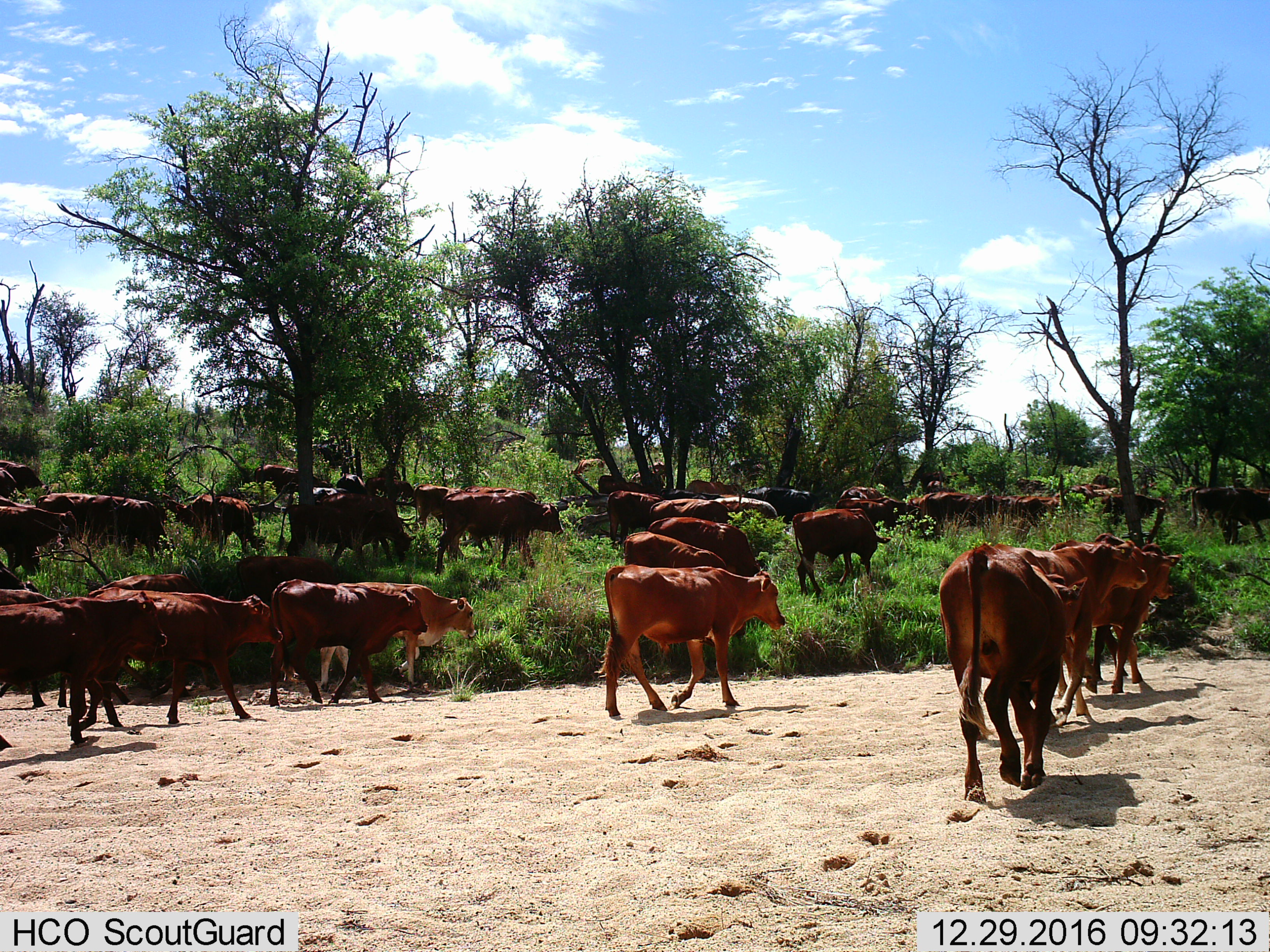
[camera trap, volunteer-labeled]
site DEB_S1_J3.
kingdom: Animalia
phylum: Chordata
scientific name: Vertebrata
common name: domestic animal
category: domesticanimal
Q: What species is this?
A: Domesticanimal (domestic animal) (Vertebrata).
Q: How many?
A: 11-50.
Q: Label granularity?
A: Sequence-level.